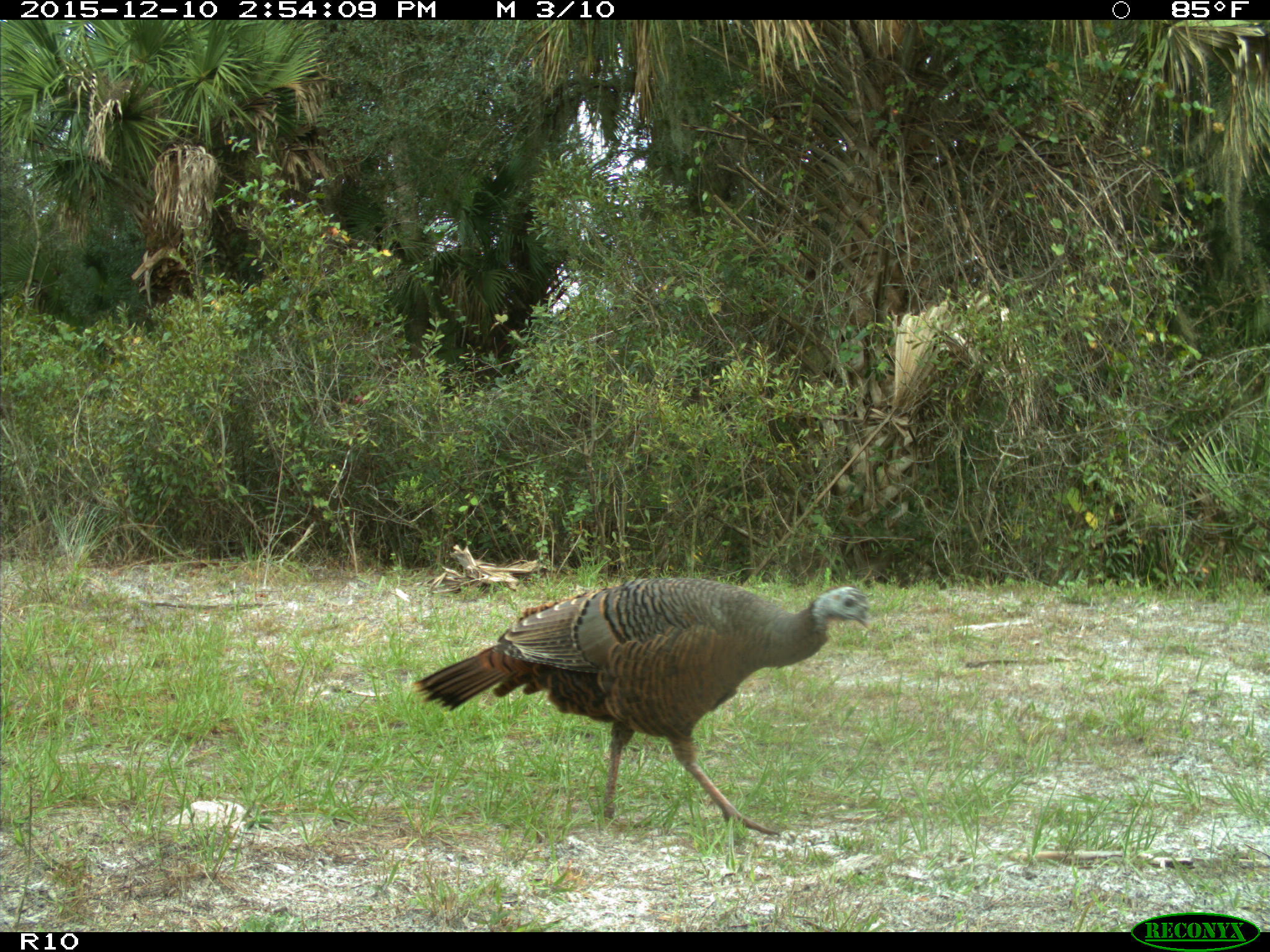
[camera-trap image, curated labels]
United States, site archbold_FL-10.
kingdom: Animalia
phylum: Chordata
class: Aves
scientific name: Aves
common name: birds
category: unidentified bird